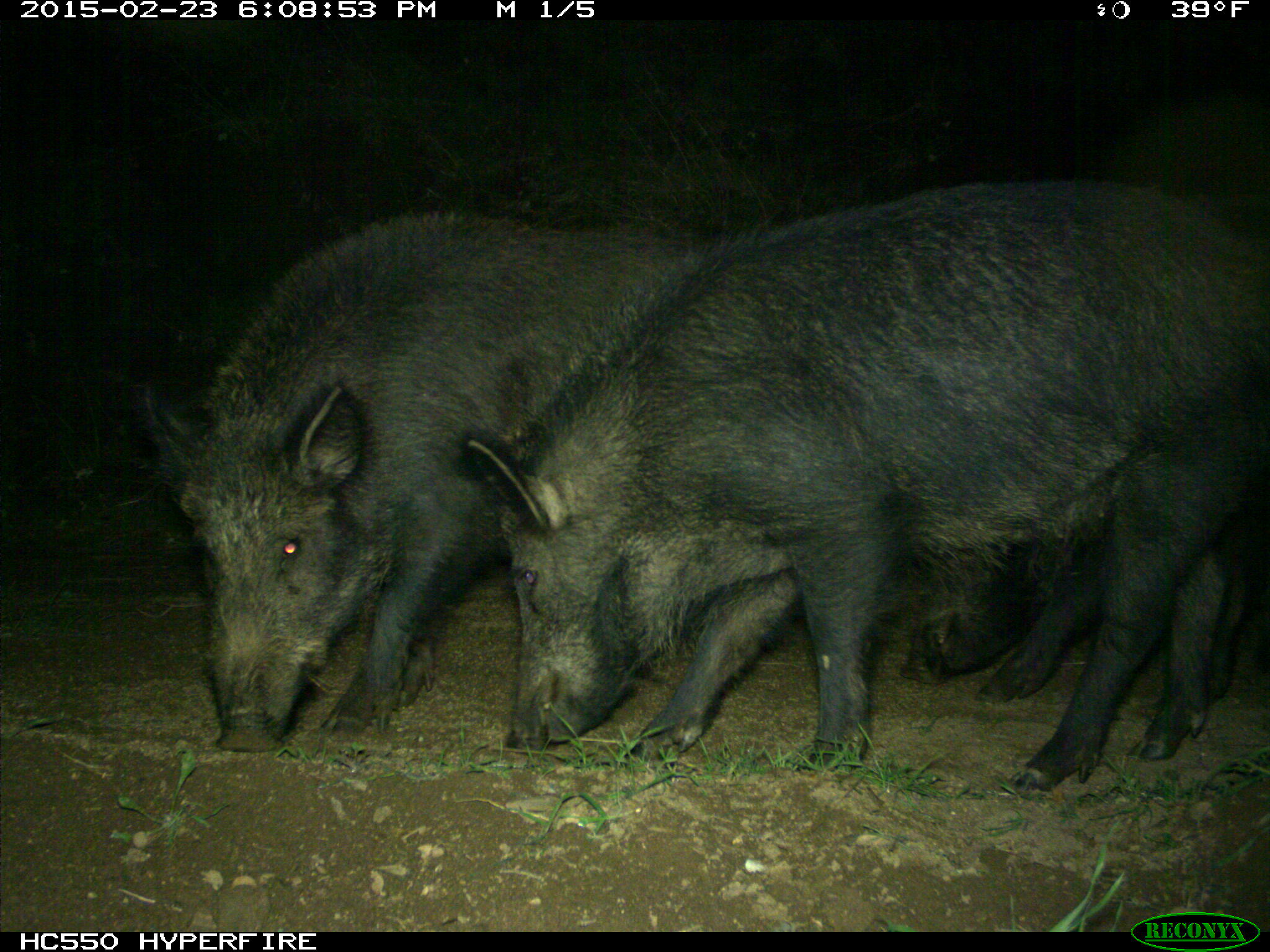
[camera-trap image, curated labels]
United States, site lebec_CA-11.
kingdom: Animalia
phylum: Chordata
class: Mammalia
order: Artiodactyla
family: Suidae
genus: Sus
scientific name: Sus scrofa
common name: wild boar